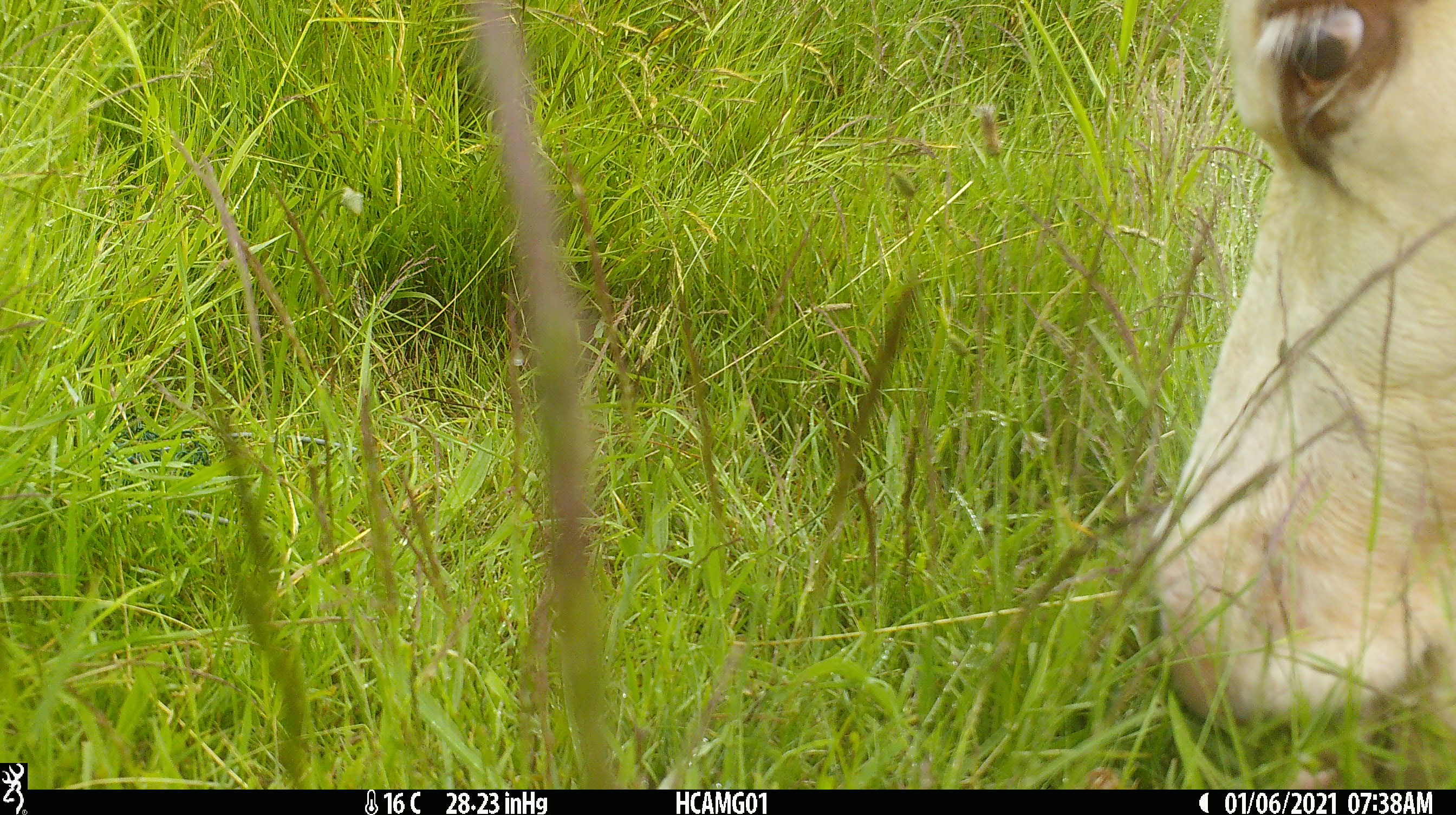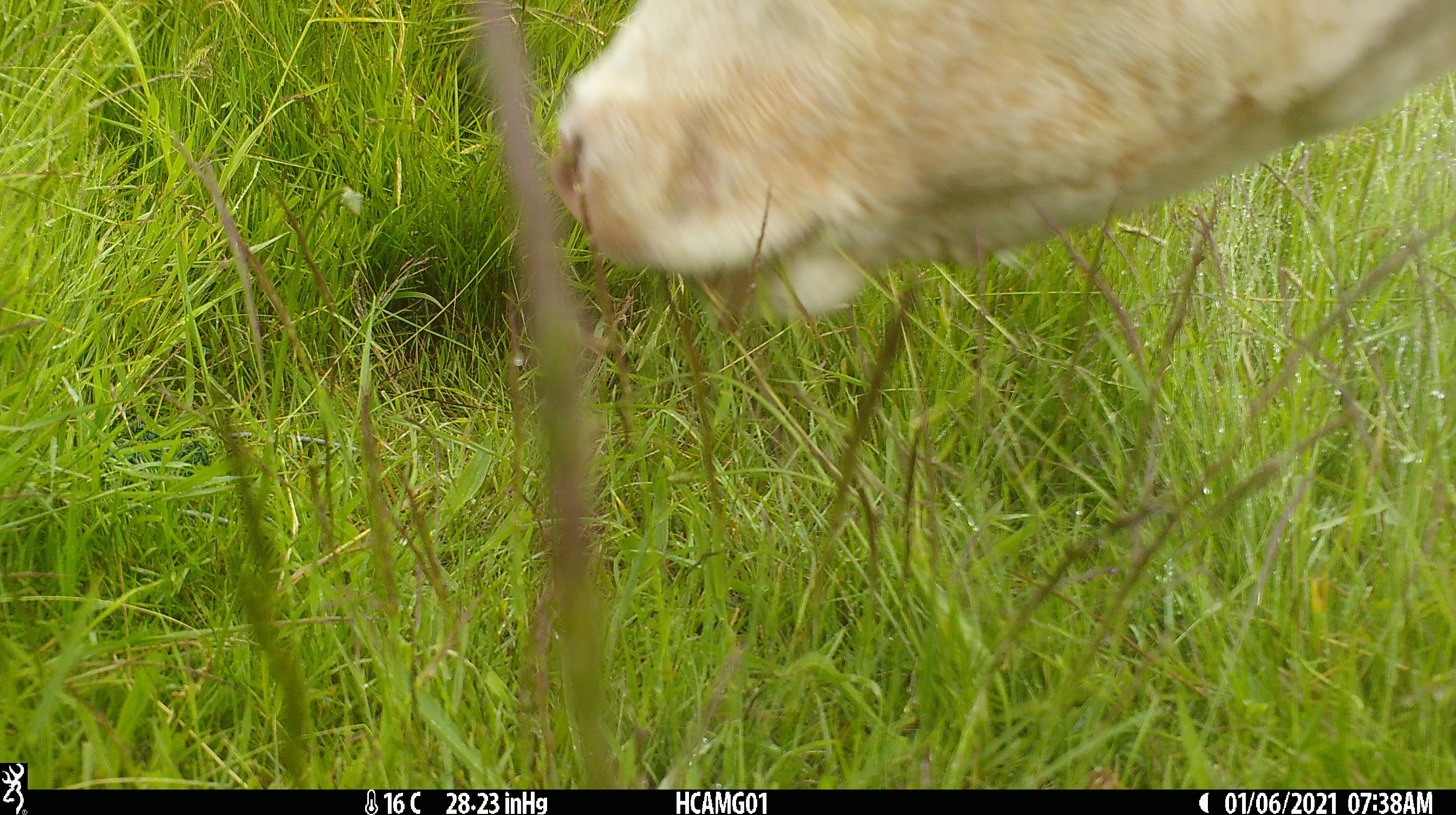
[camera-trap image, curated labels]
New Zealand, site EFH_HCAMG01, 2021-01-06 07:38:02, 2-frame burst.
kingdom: Animalia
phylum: Chordata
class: Mammalia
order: Artiodactyla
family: Bovidae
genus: Bos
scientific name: Bos taurus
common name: domestic cow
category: cow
Cow (domestic cow) (Bos taurus).